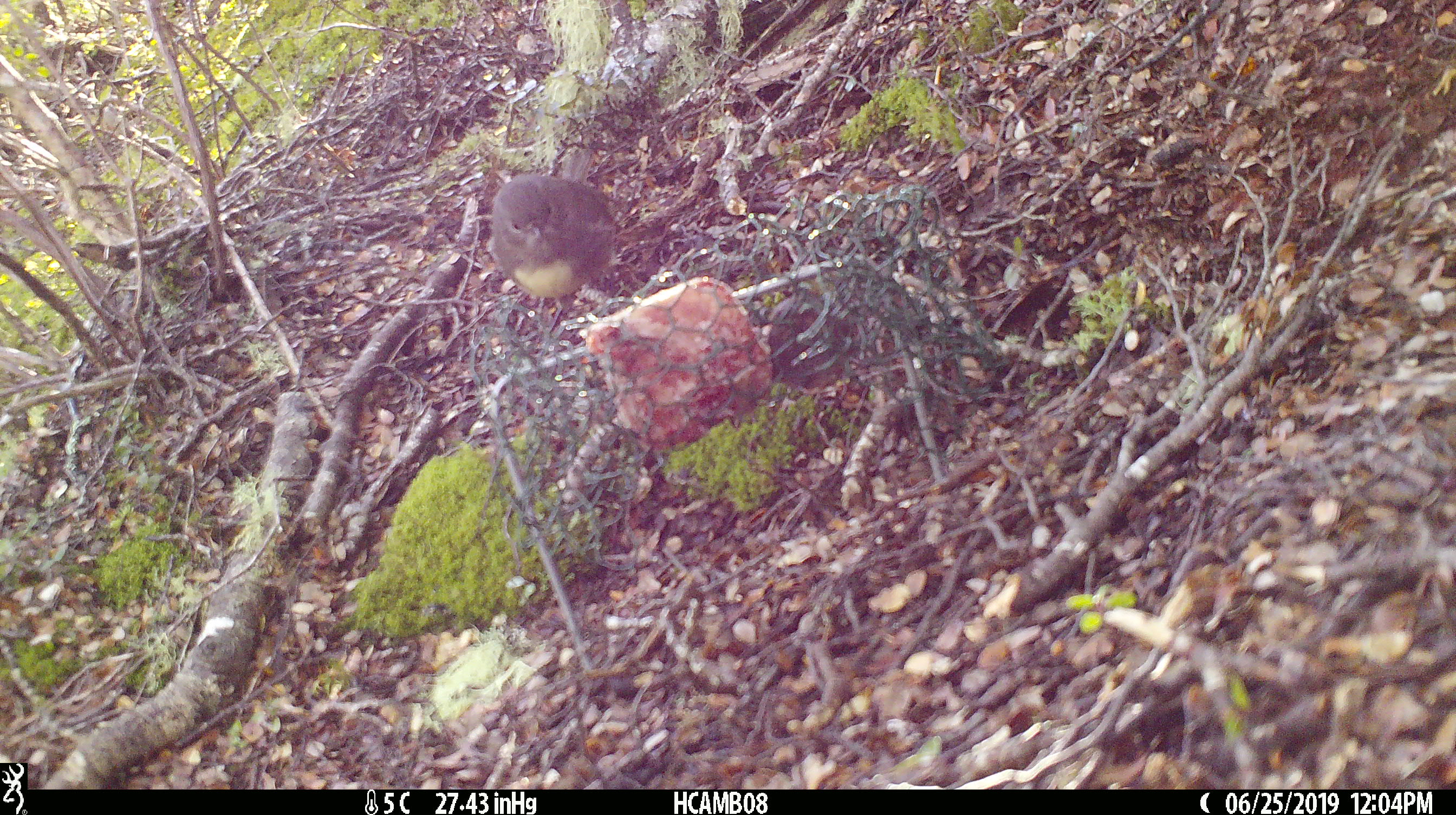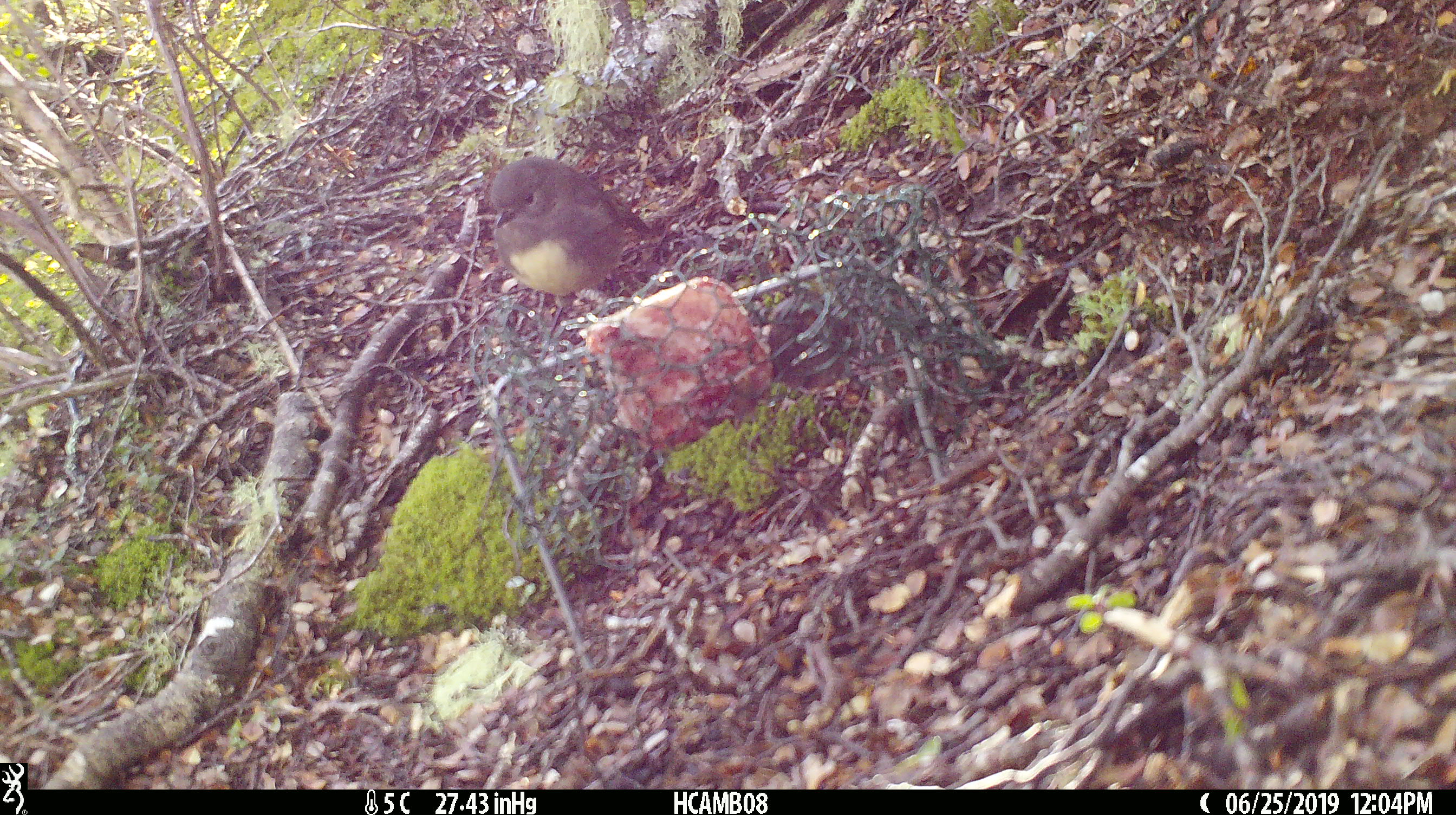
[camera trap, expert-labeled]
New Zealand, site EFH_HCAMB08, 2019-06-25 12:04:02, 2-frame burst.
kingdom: Animalia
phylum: Chordata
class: Aves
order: Passeriformes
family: Petroicidae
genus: Petroica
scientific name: Petroica australis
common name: new zealand robin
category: robin